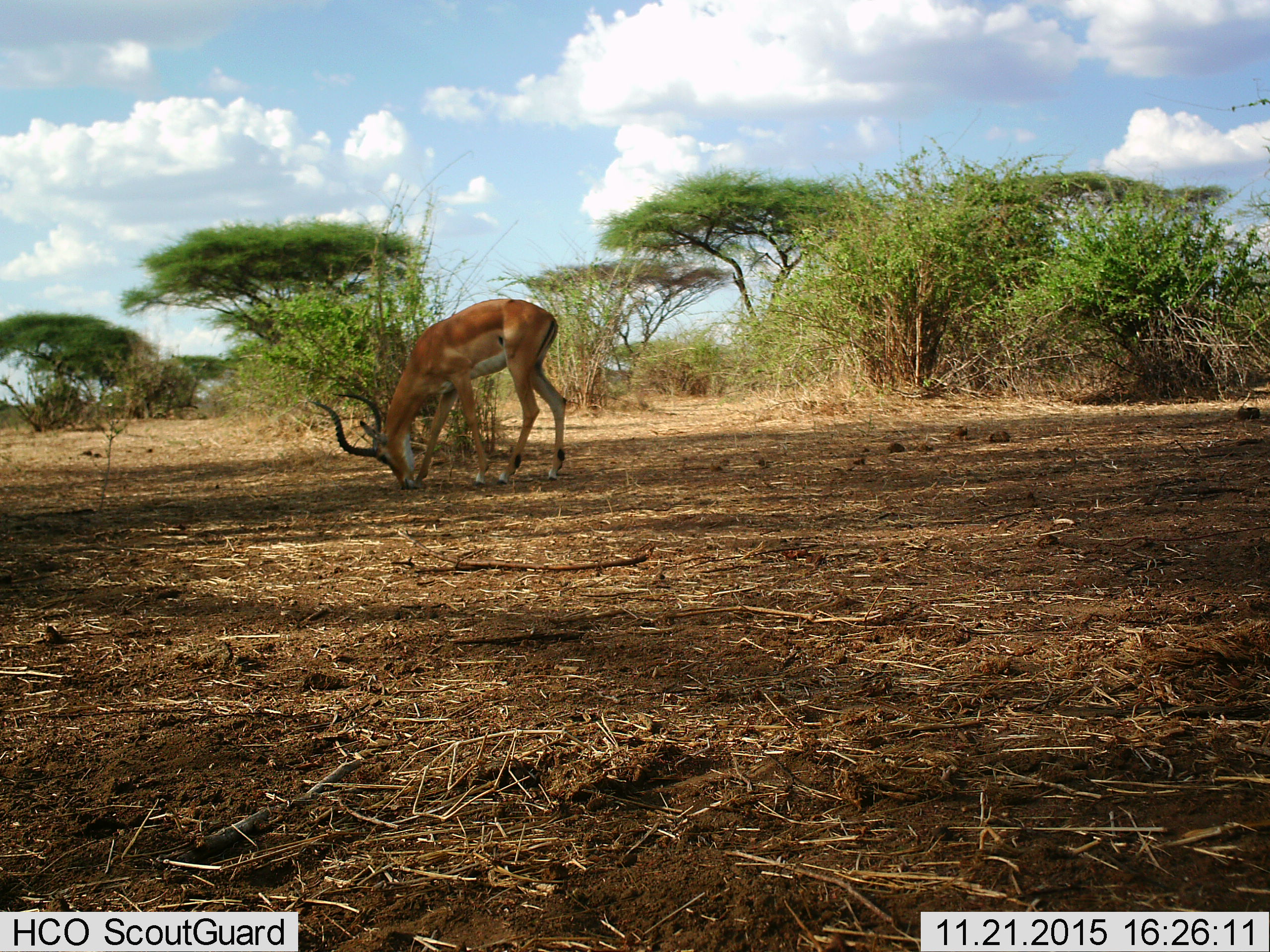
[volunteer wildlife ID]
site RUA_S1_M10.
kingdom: Animalia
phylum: Chordata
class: Mammalia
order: Artiodactyla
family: Bovidae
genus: Aepyceros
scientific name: Aepyceros melampus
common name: impala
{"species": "impala (Aepyceros melampus)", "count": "1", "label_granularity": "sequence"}